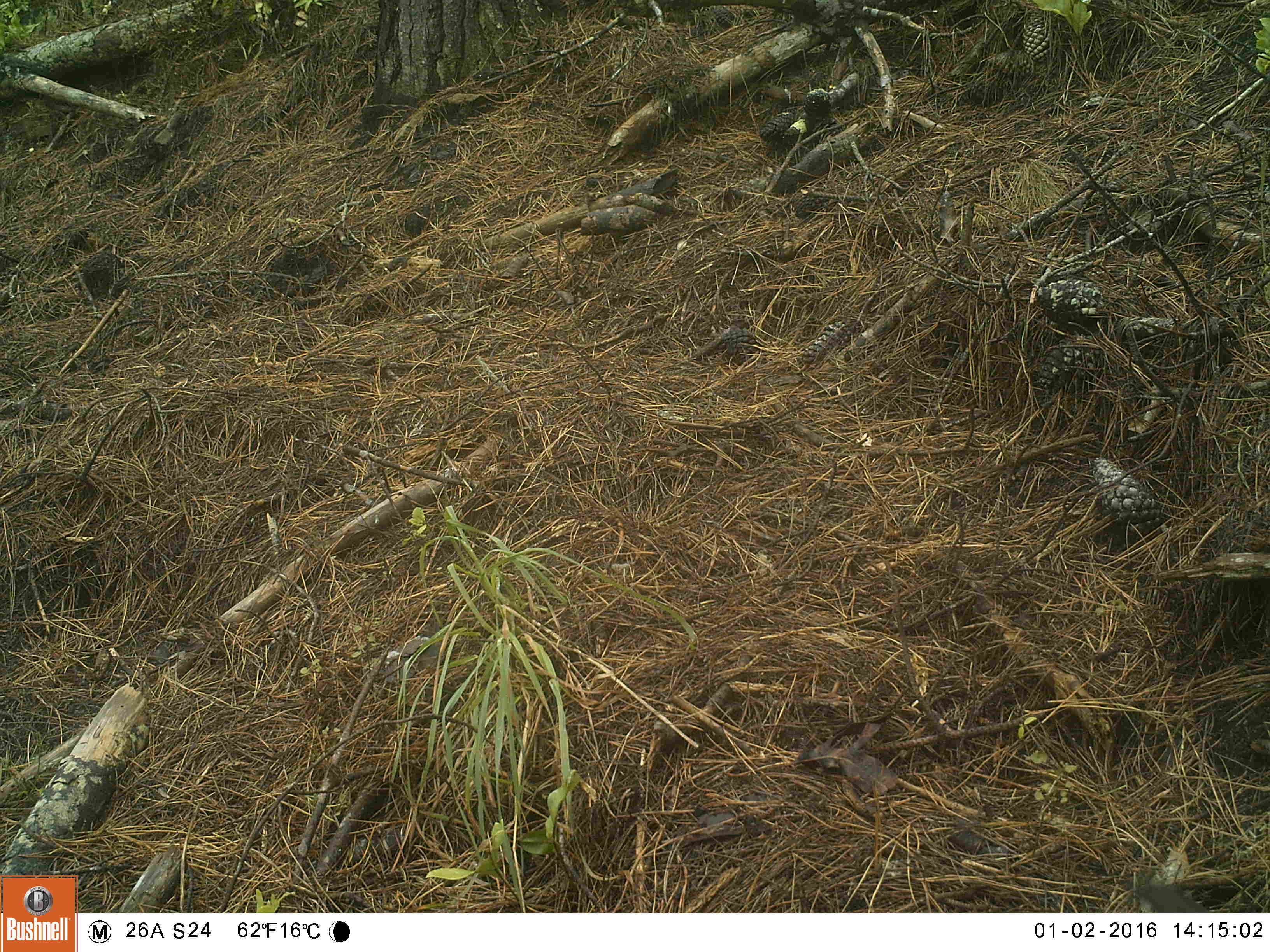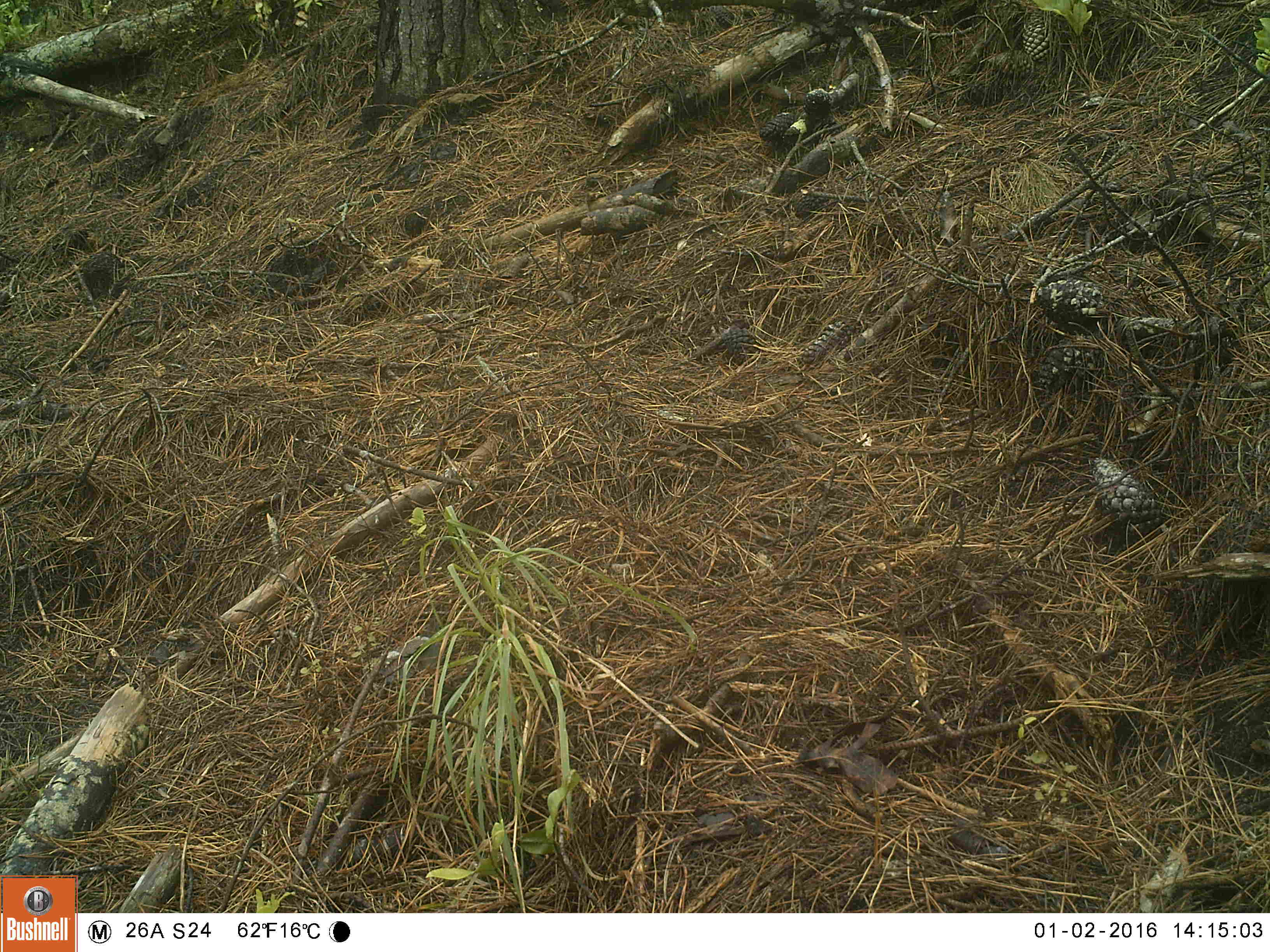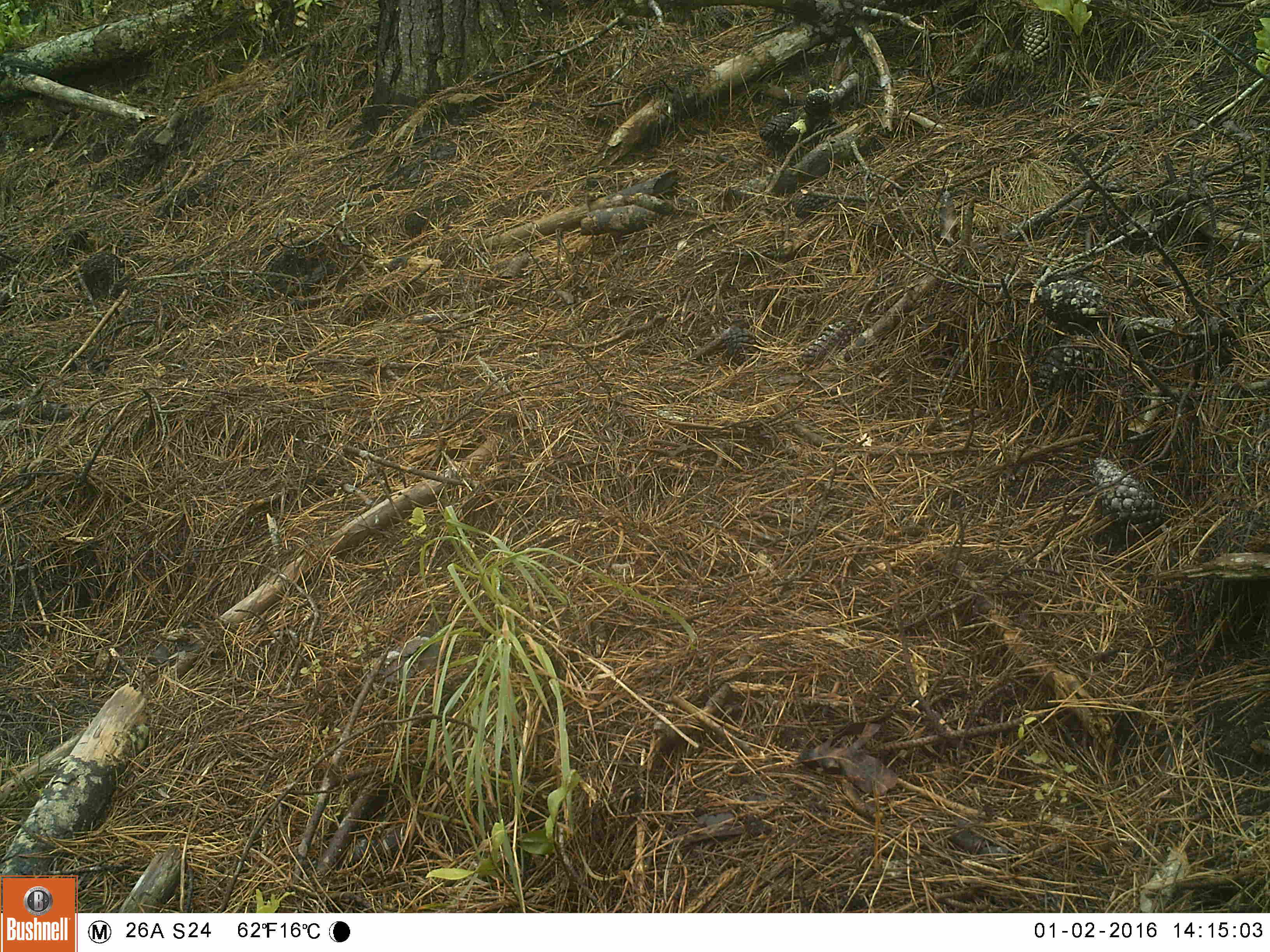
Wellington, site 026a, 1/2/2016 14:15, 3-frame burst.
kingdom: Animalia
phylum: Chordata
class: Aves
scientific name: Aves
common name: bird